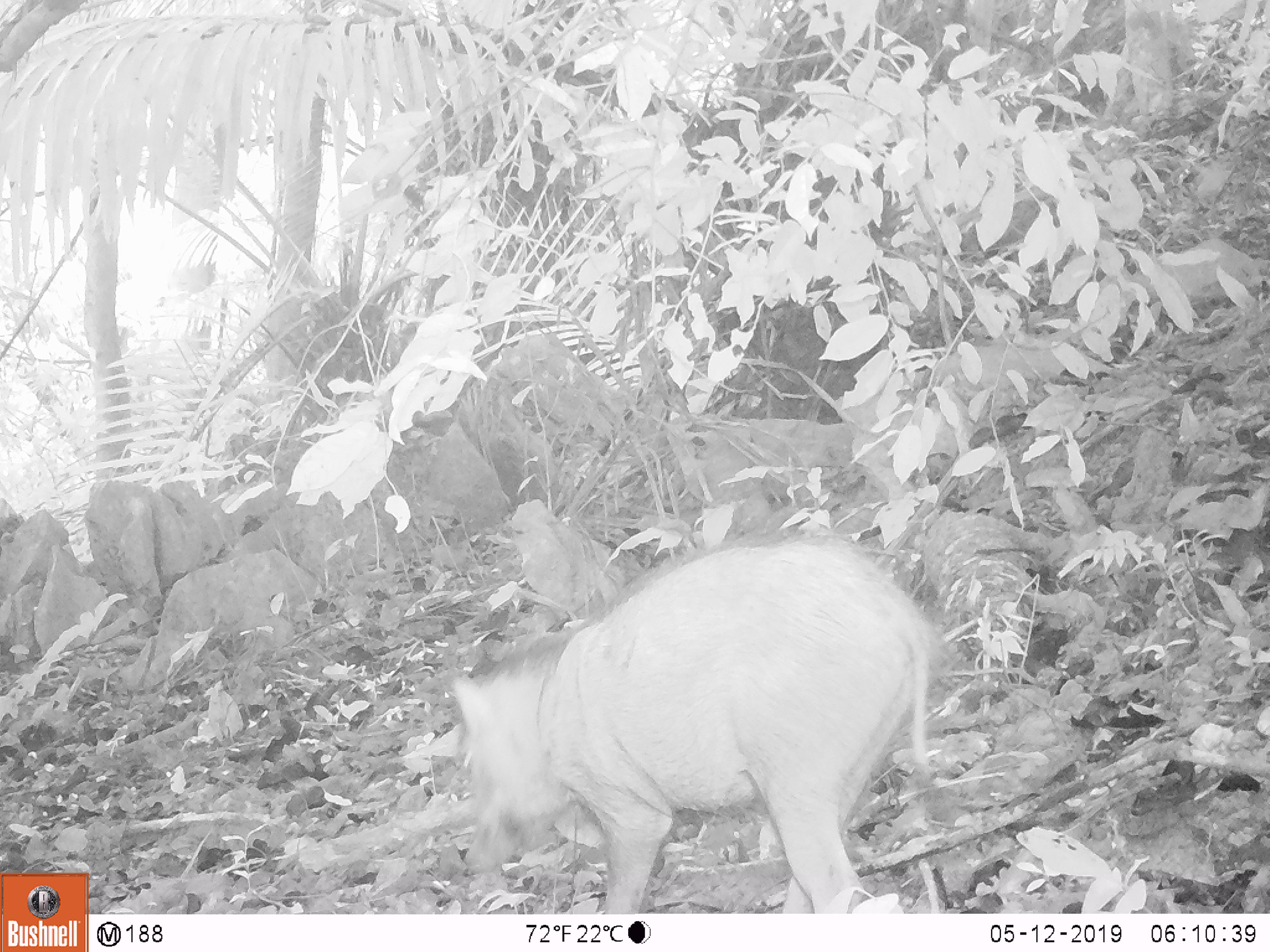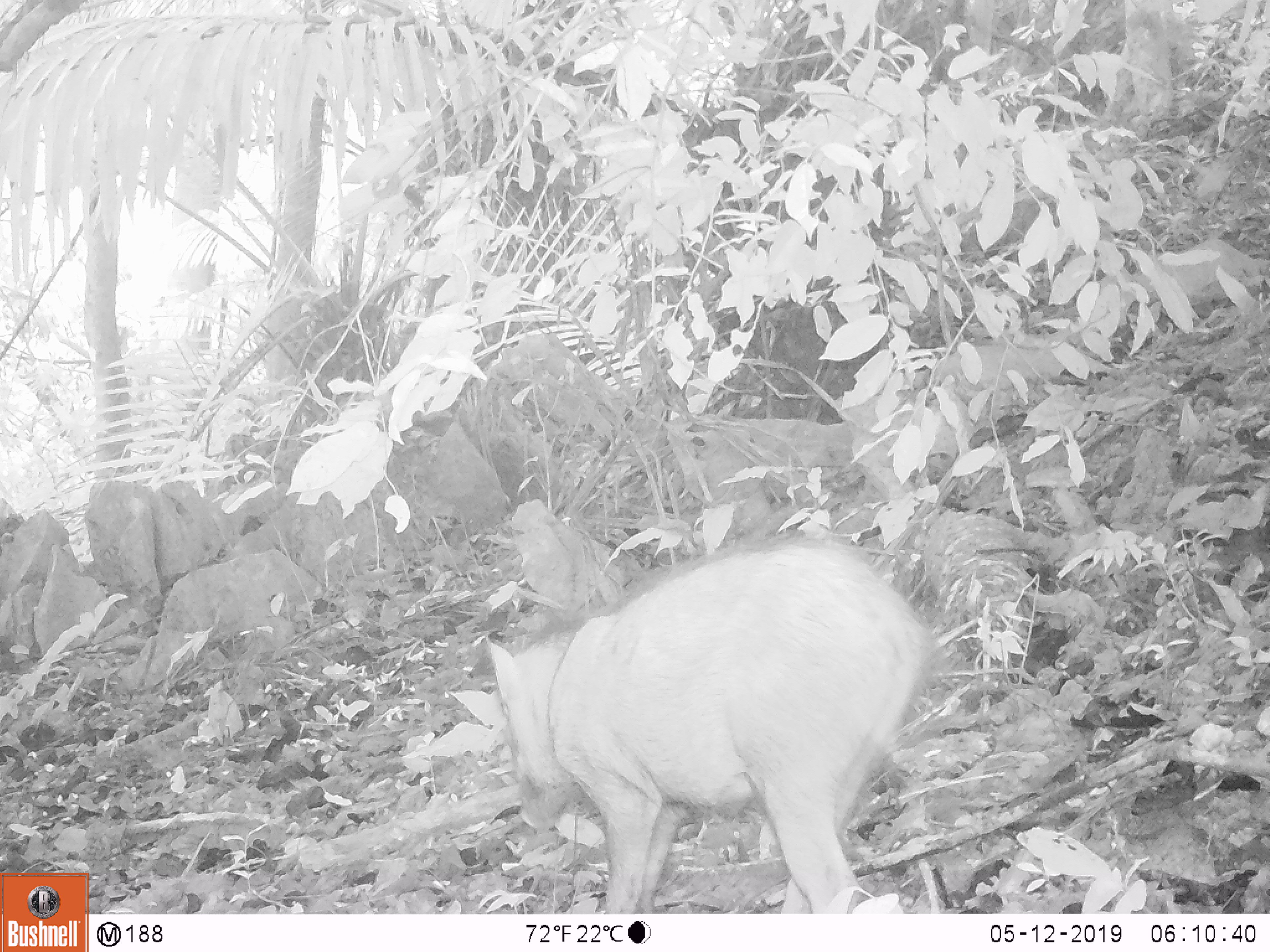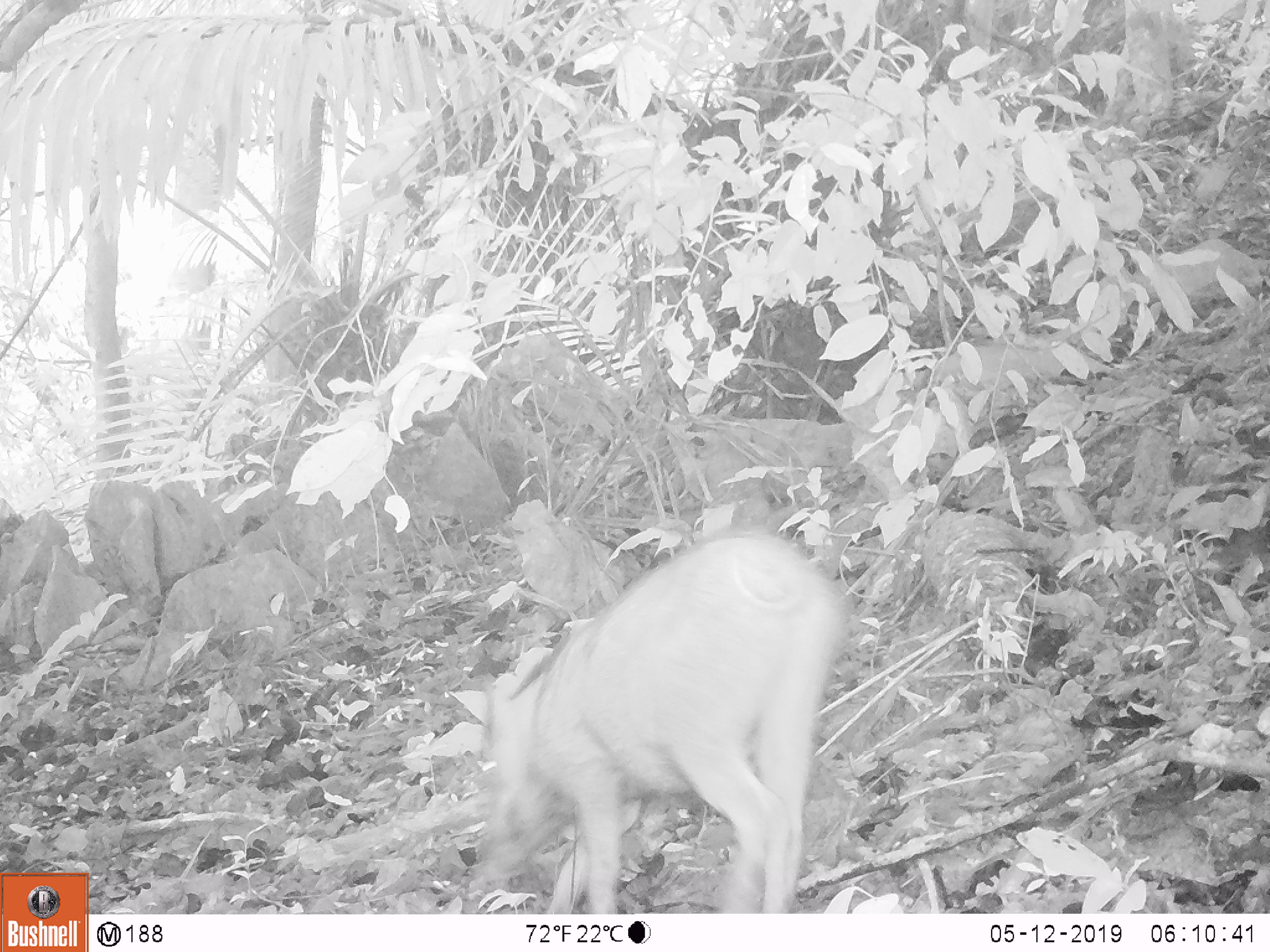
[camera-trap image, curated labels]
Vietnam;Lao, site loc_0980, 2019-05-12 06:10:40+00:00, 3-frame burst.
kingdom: Animalia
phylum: Chordata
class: Mammalia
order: Artiodactyla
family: Suidae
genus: Sus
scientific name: Sus scrofa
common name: eurasian wild pig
Eurasian wild pig (Sus scrofa). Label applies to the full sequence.